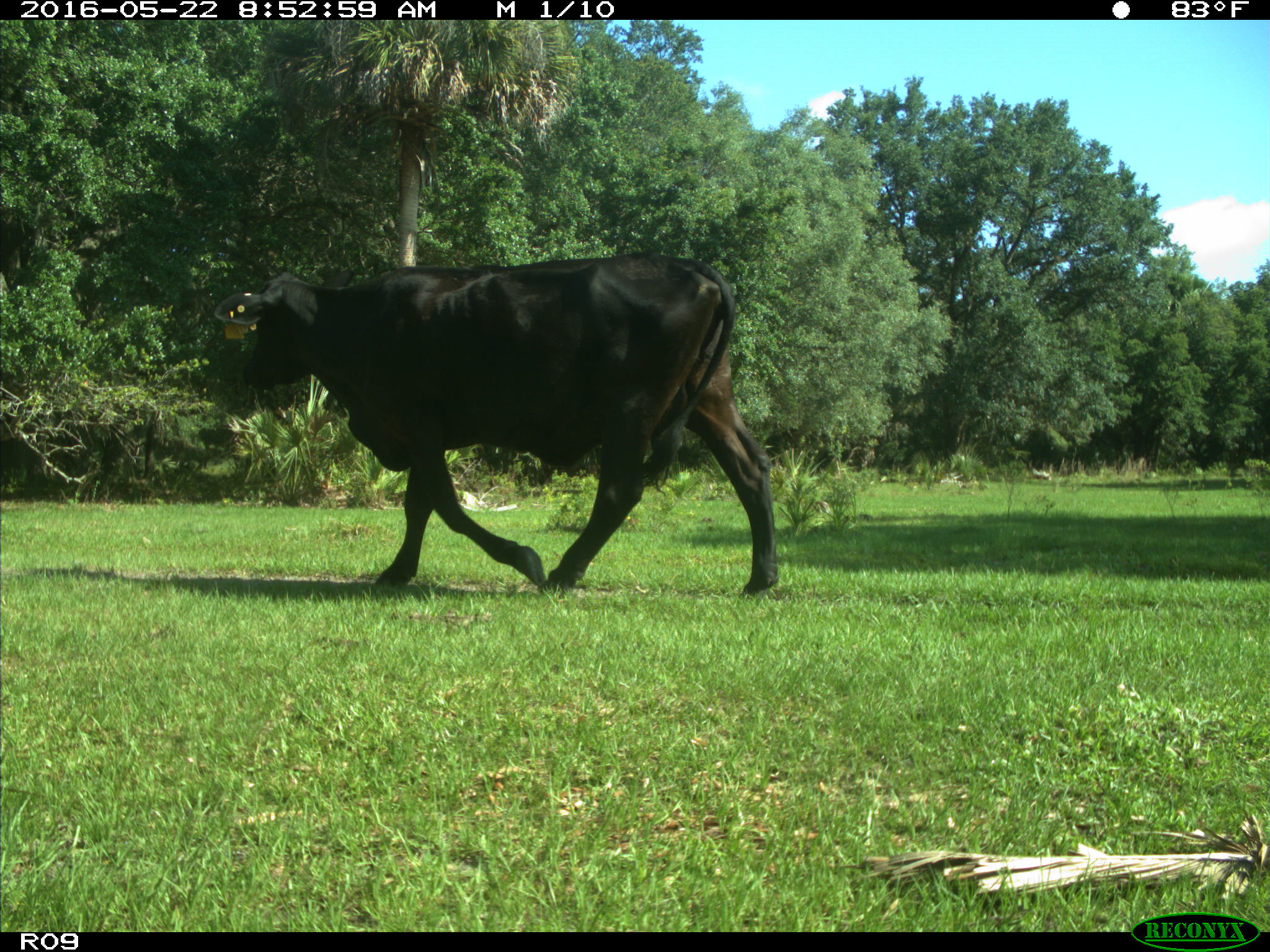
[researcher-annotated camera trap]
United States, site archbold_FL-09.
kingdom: Animalia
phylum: Chordata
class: Mammalia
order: Artiodactyla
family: Bovidae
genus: Bos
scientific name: Bos taurus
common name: domestic cow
Bos taurus (domestic cow).